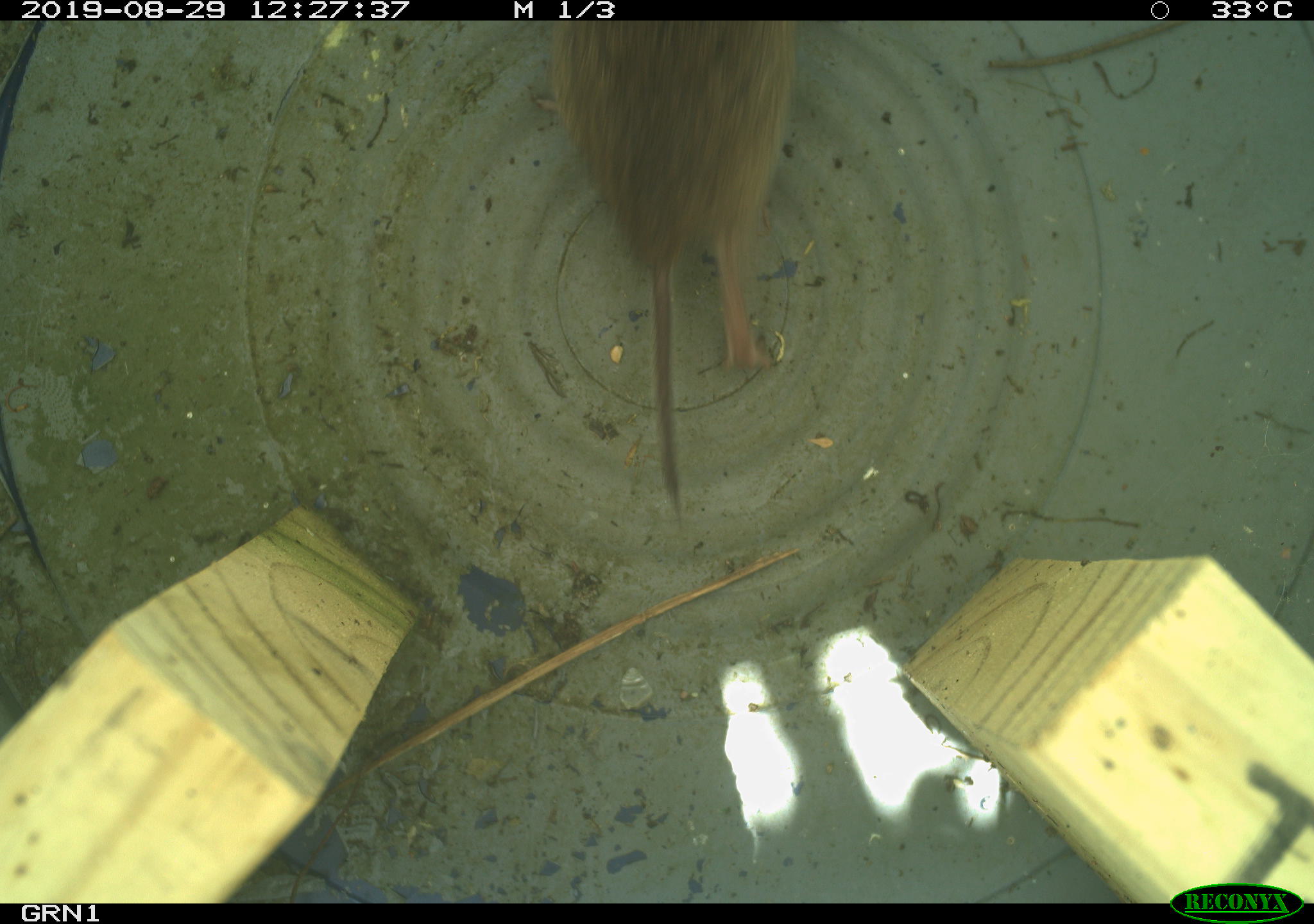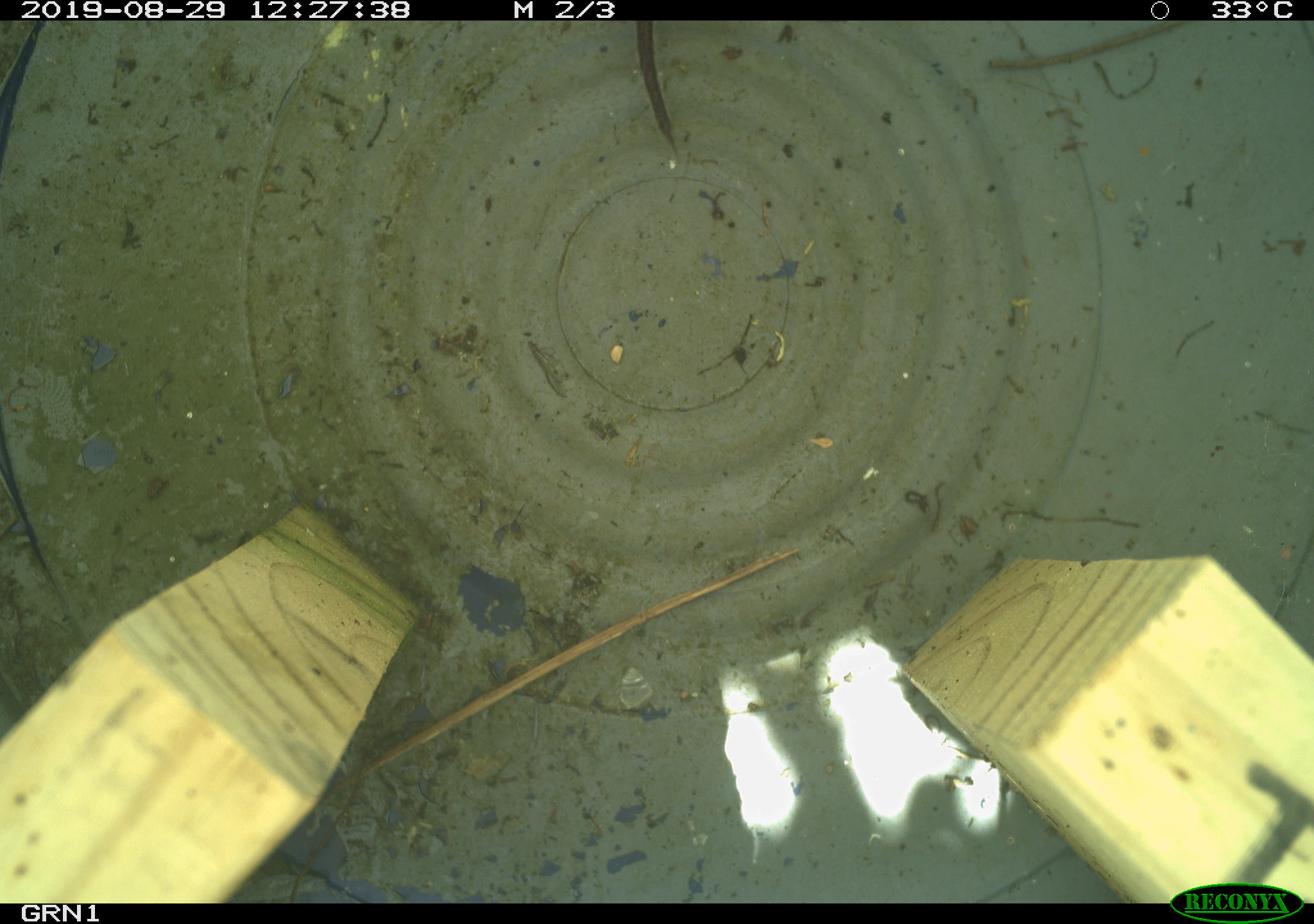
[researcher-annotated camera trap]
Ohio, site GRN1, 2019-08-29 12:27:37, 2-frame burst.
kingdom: Animalia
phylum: Chordata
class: Mammalia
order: Rodentia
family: Cricetidae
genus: Microtus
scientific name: Microtus pennsylvanicus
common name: meadow vole